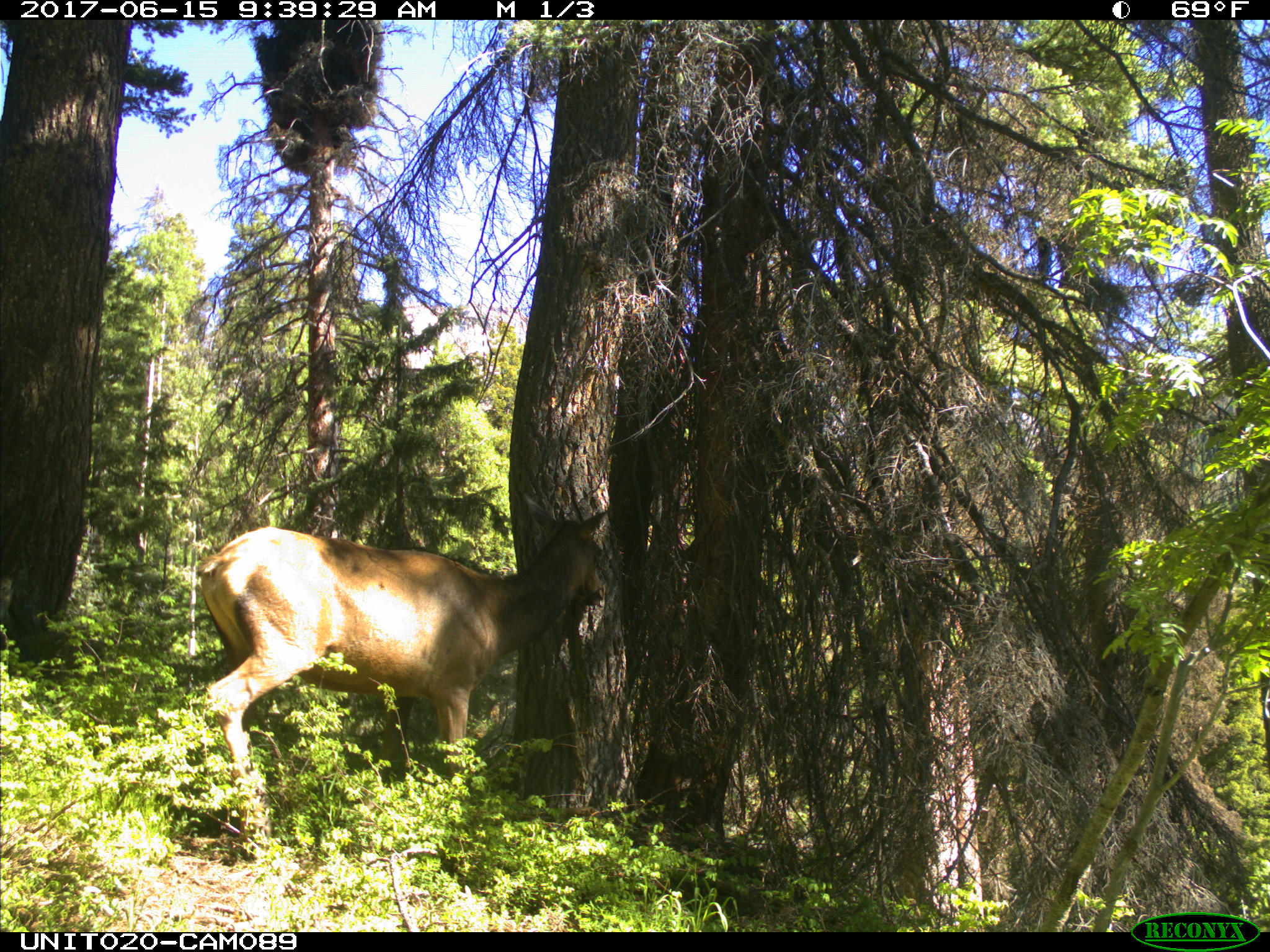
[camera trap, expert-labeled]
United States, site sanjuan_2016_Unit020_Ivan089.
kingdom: Animalia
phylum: Chordata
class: Mammalia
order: Artiodactyla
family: Cervidae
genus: Cervus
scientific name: Cervus elaphus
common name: red deer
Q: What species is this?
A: Cervus elaphus (red deer).